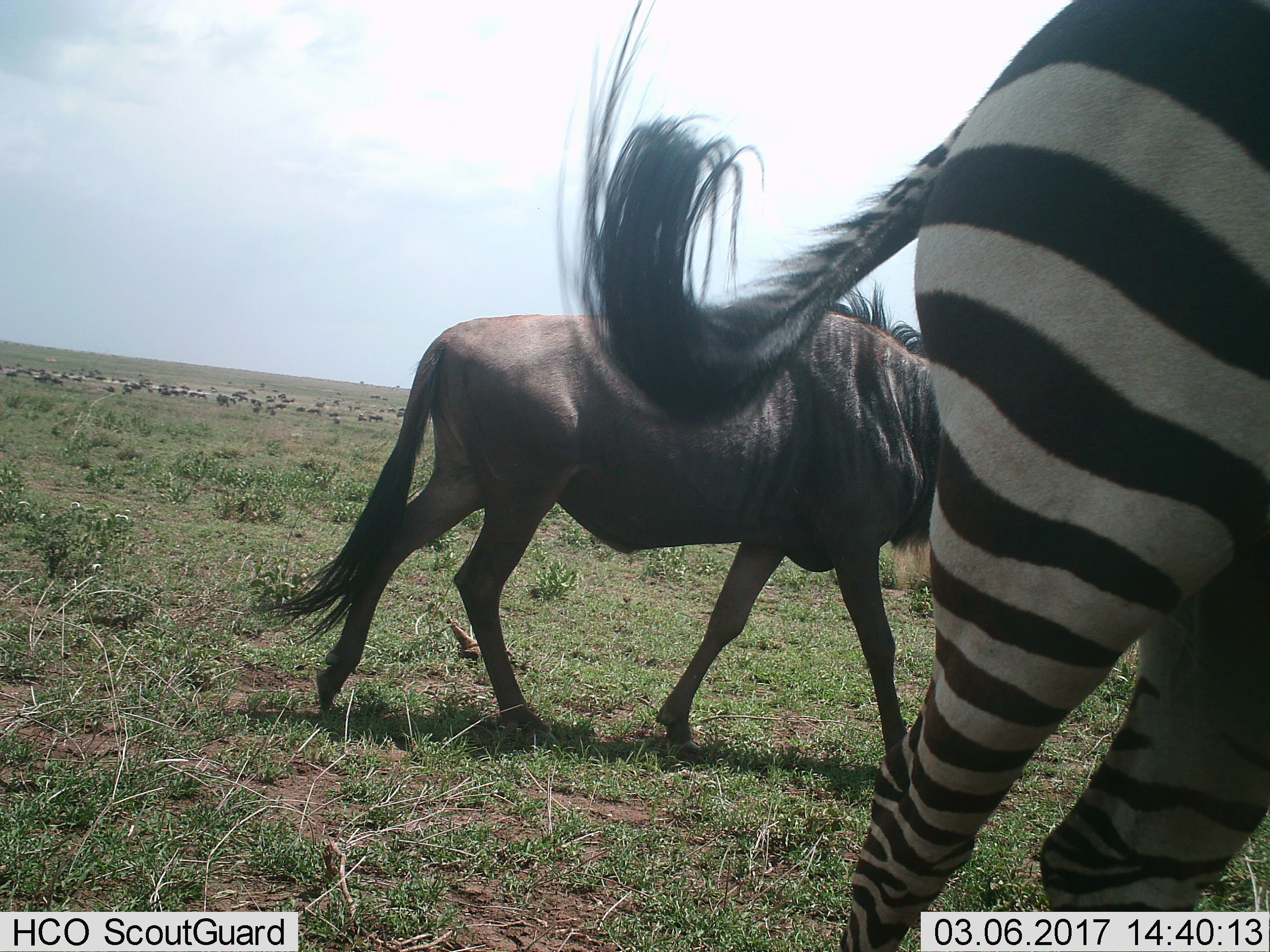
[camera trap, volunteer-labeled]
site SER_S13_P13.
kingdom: Animalia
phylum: Chordata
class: Mammalia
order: Artiodactyla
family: Bovidae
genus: Connochaetes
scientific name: Connochaetes taurinus taurinus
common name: blue wildebeest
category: wildebeestblue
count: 1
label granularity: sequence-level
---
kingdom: Animalia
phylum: Chordata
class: Mammalia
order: Perissodactyla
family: Equidae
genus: Equus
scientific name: Equus quagga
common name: plains zebra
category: zebraplains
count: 1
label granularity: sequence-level